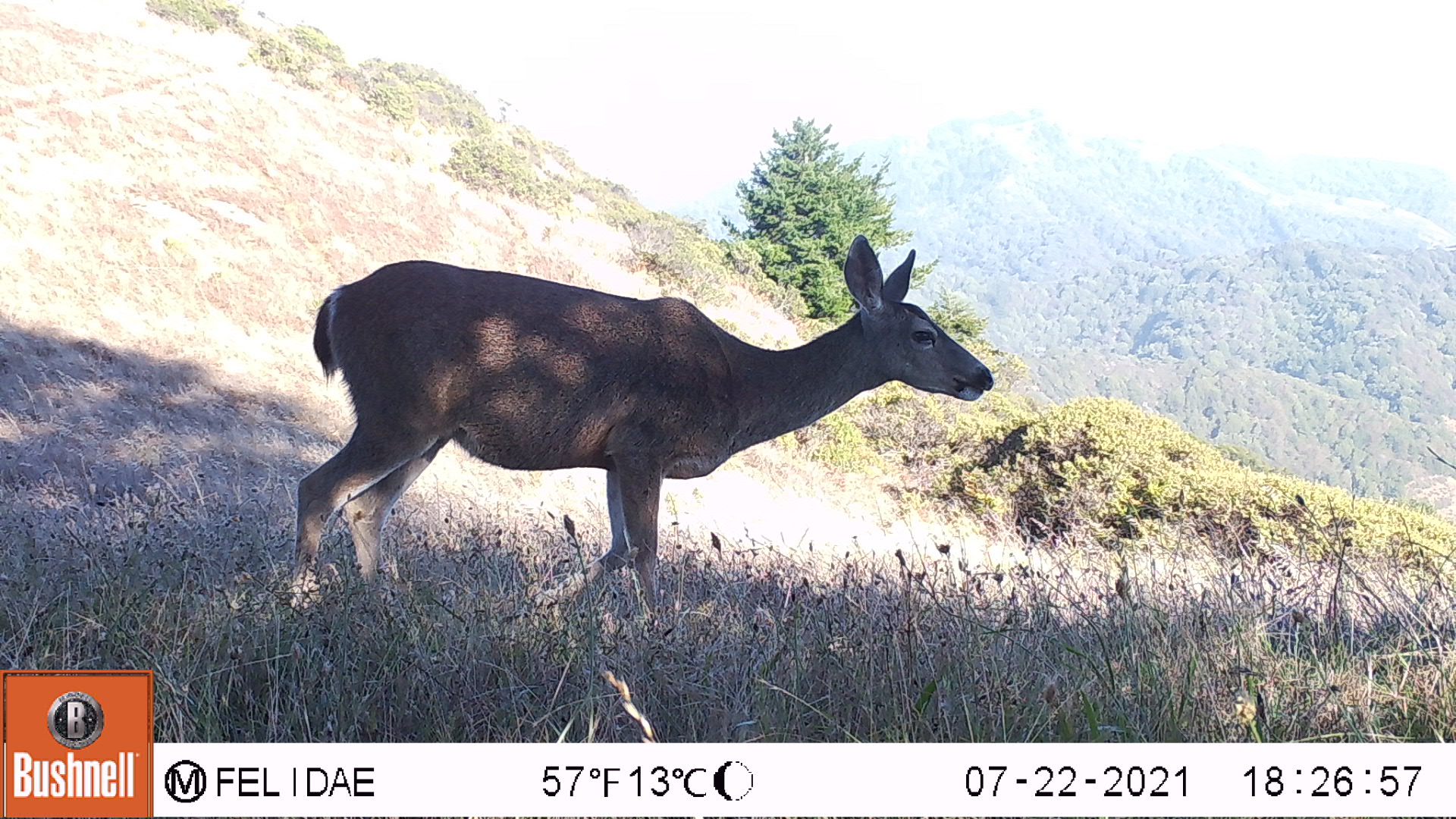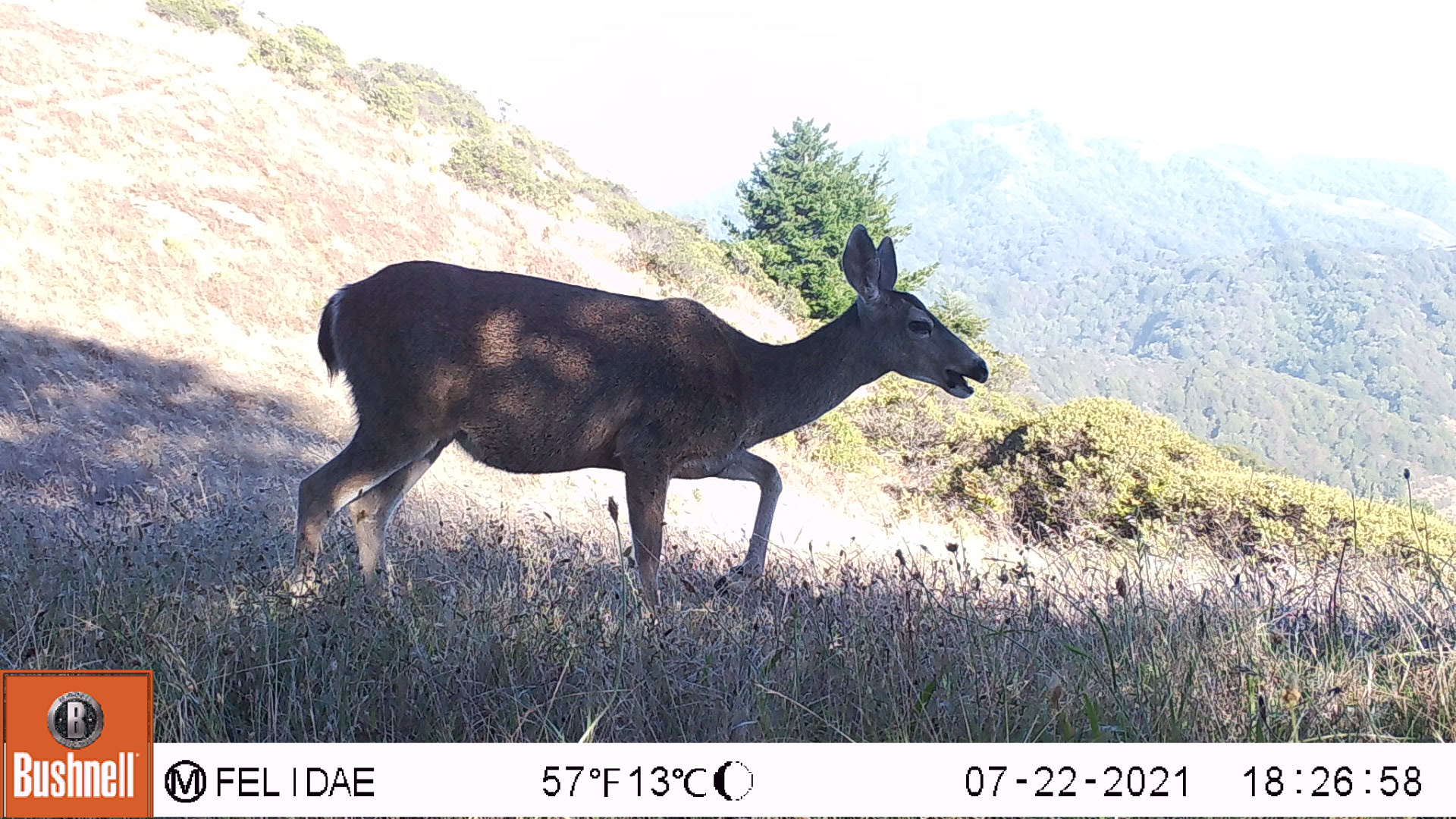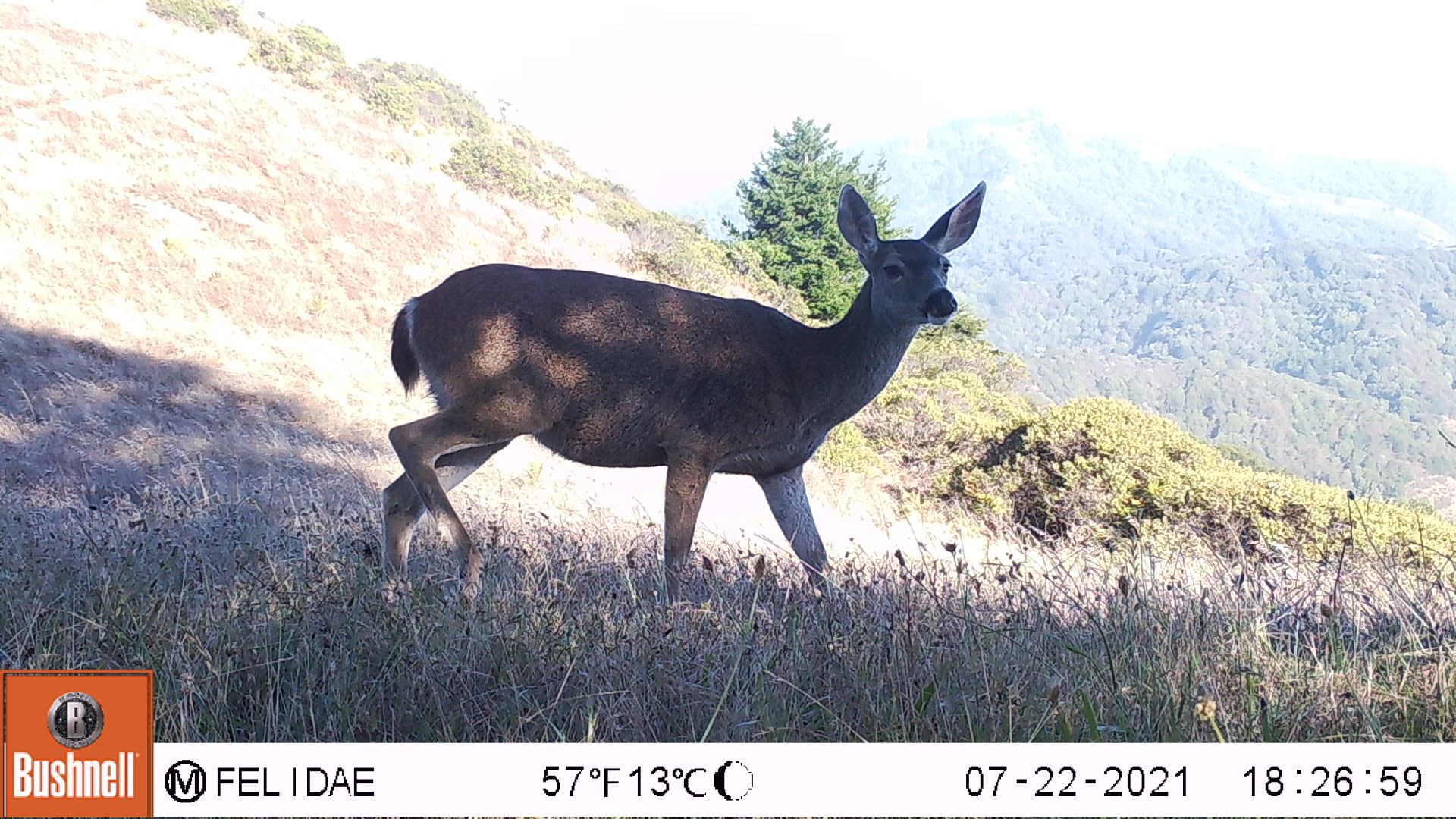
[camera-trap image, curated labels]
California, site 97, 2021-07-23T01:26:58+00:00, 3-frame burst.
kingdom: Animalia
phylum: Chordata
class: Mammalia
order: Artiodactyla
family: Cervidae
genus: Odocoileus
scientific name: Odocoileus hemionus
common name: mule deer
Mule deer (Odocoileus hemionus).